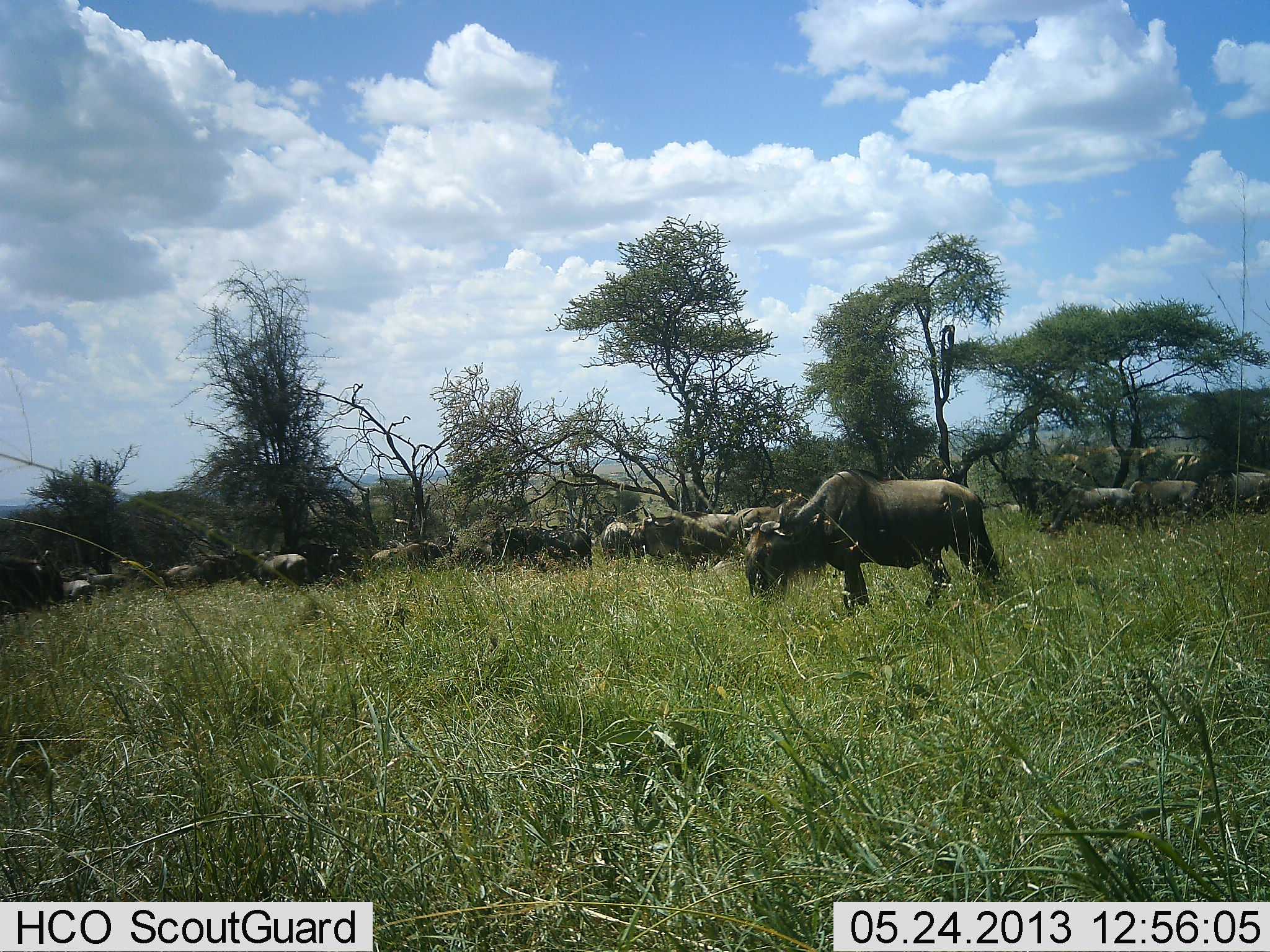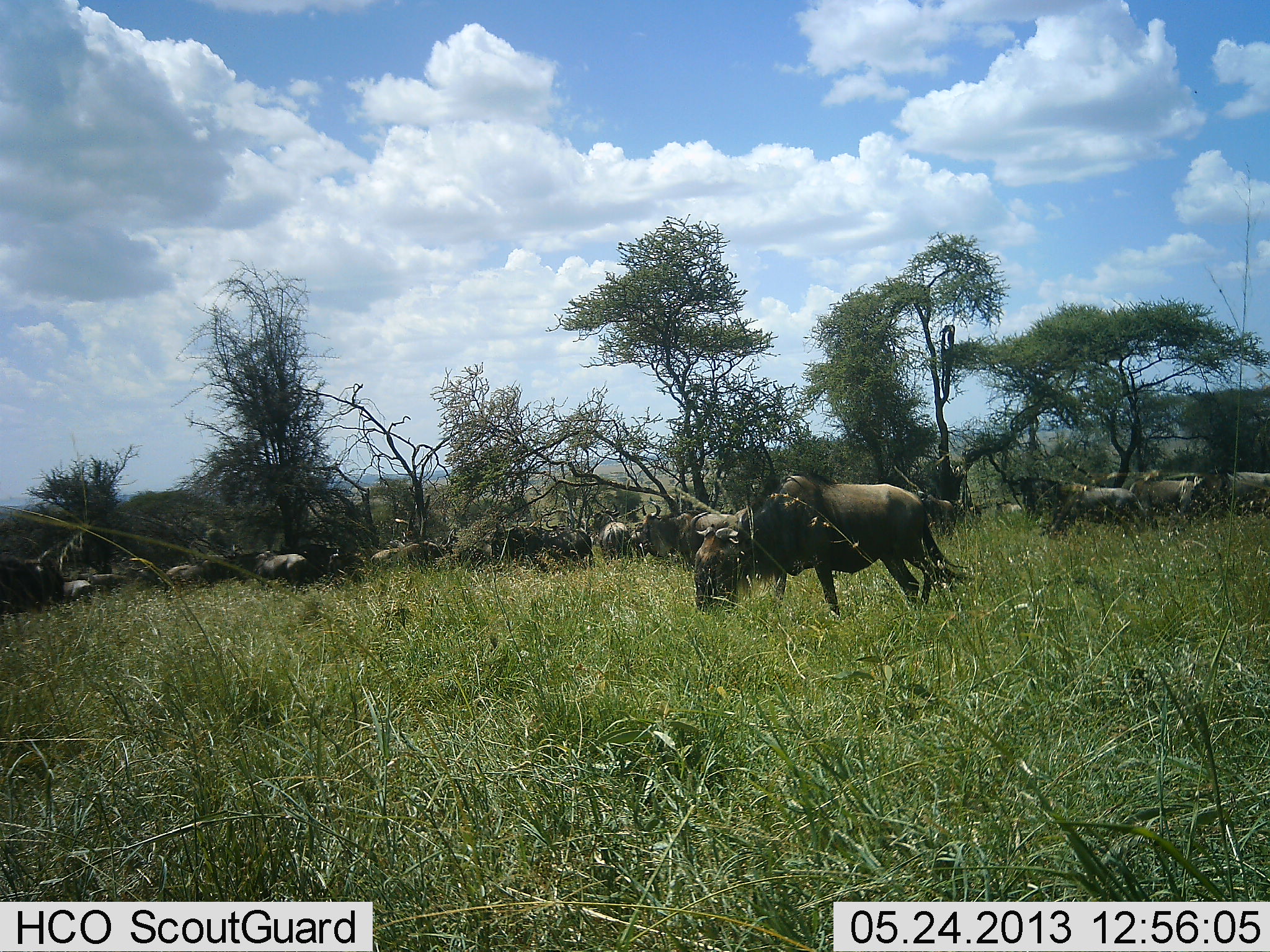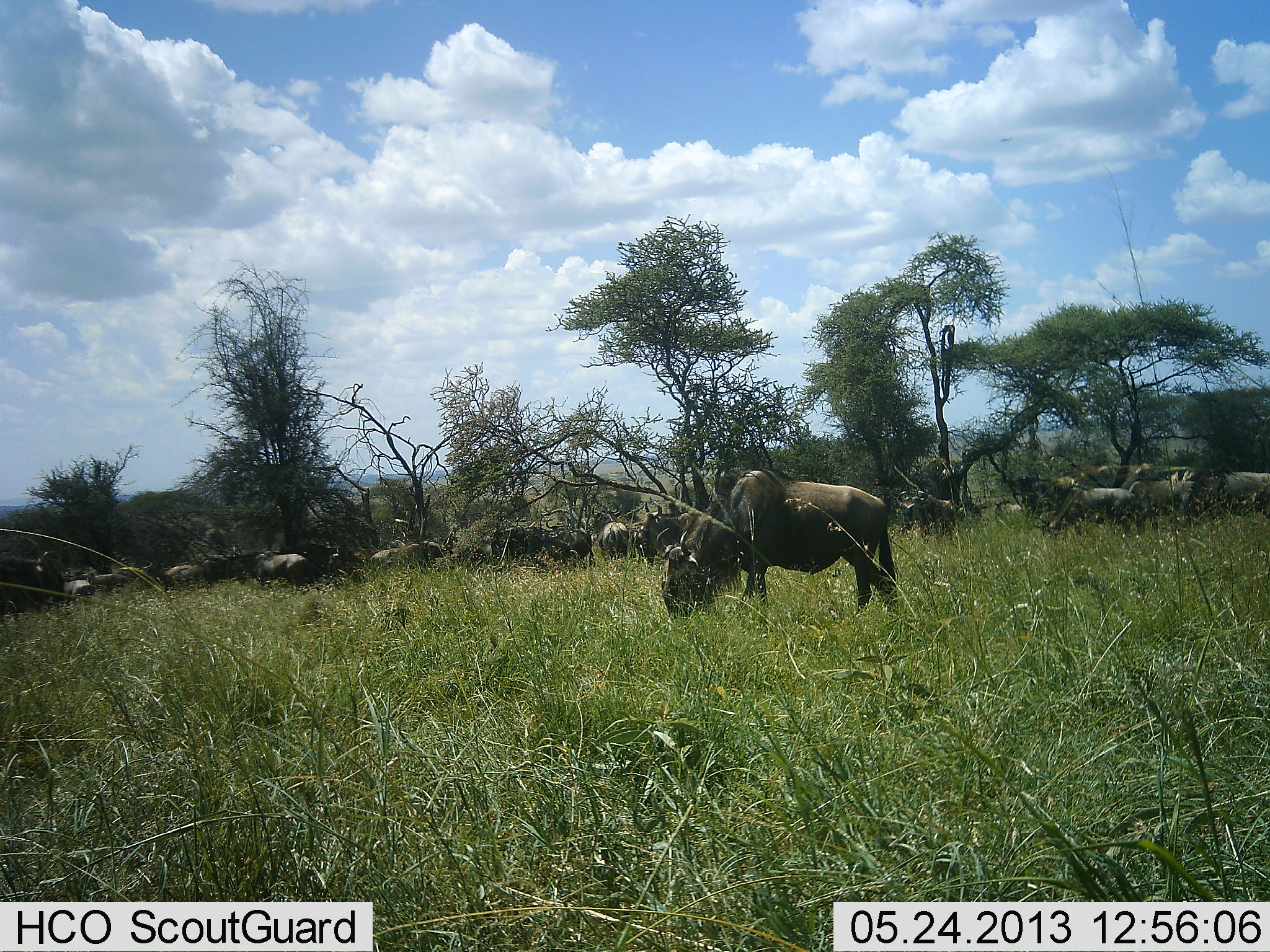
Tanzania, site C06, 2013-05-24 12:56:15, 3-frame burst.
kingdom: Animalia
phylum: Chordata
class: Mammalia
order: Artiodactyla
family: Bovidae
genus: Connochaetes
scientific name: Connochaetes taurinus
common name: blue wildebeest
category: wildebeest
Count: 11-50.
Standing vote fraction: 50%.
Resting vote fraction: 20%.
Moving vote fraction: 70%.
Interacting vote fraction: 20%.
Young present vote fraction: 10%.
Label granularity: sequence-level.